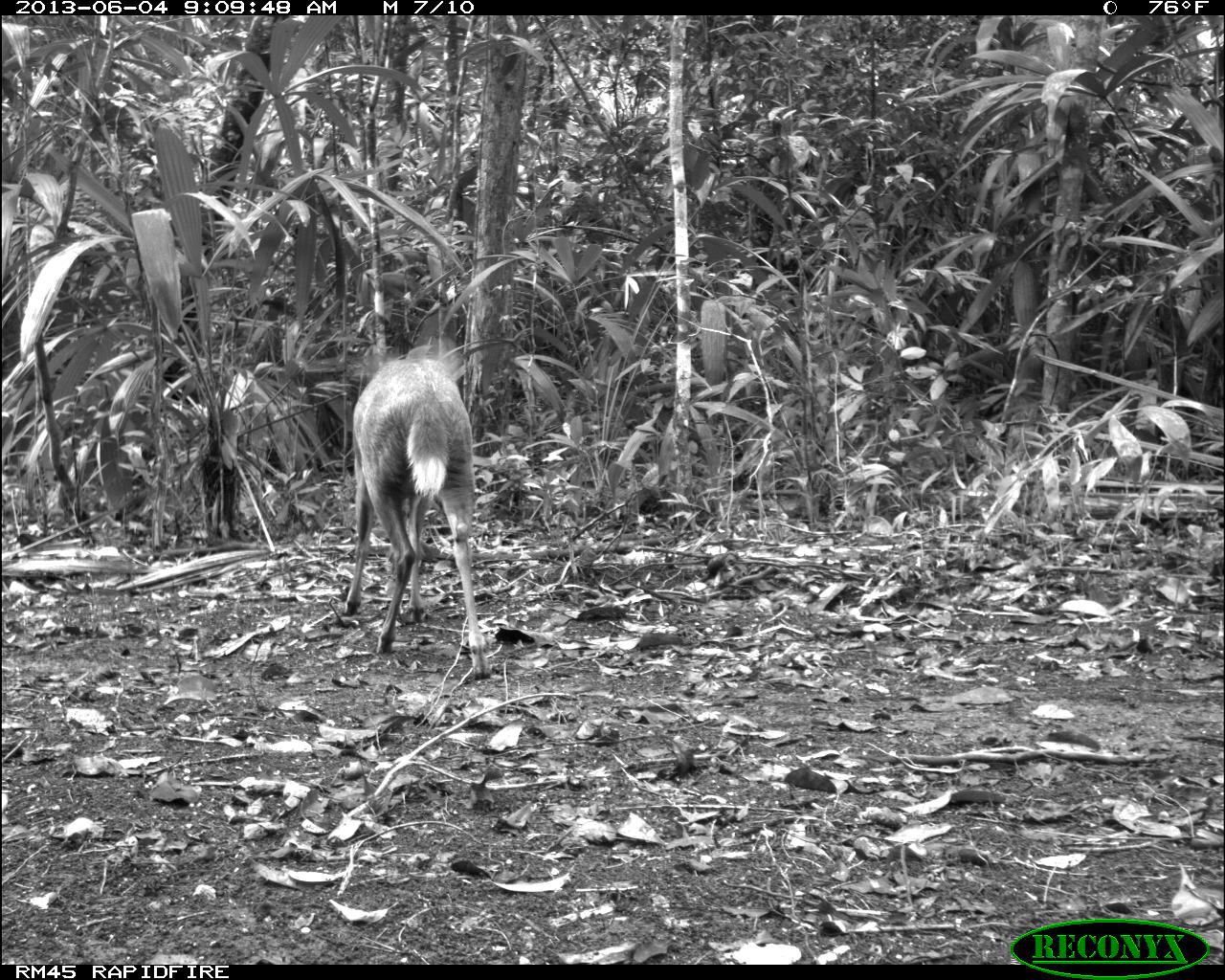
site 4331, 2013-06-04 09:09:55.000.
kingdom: Animalia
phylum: Chordata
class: Mammalia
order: Artiodactyla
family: Cervidae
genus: Mazama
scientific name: Mazama temama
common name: central american red brocket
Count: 1.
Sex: female.